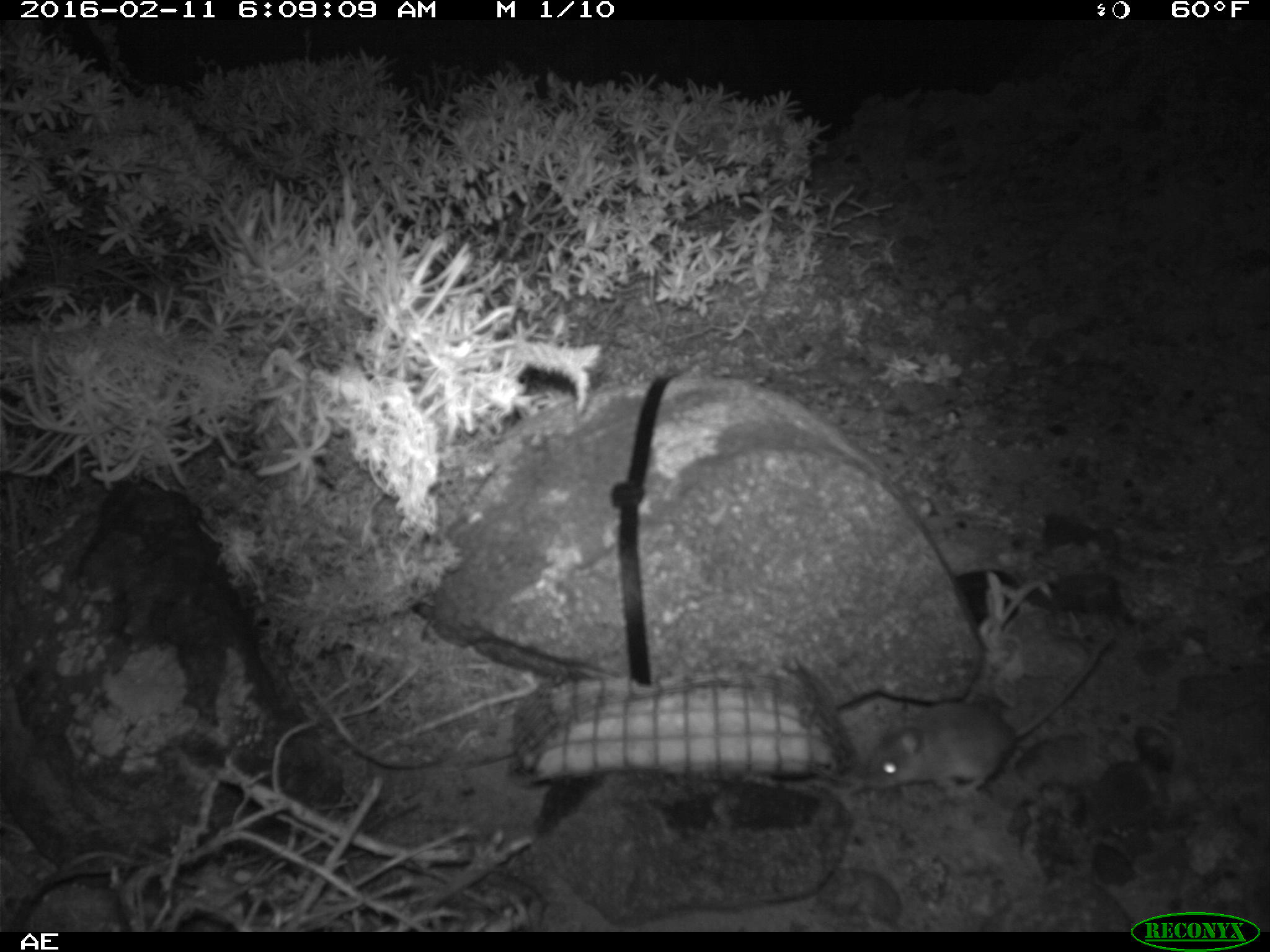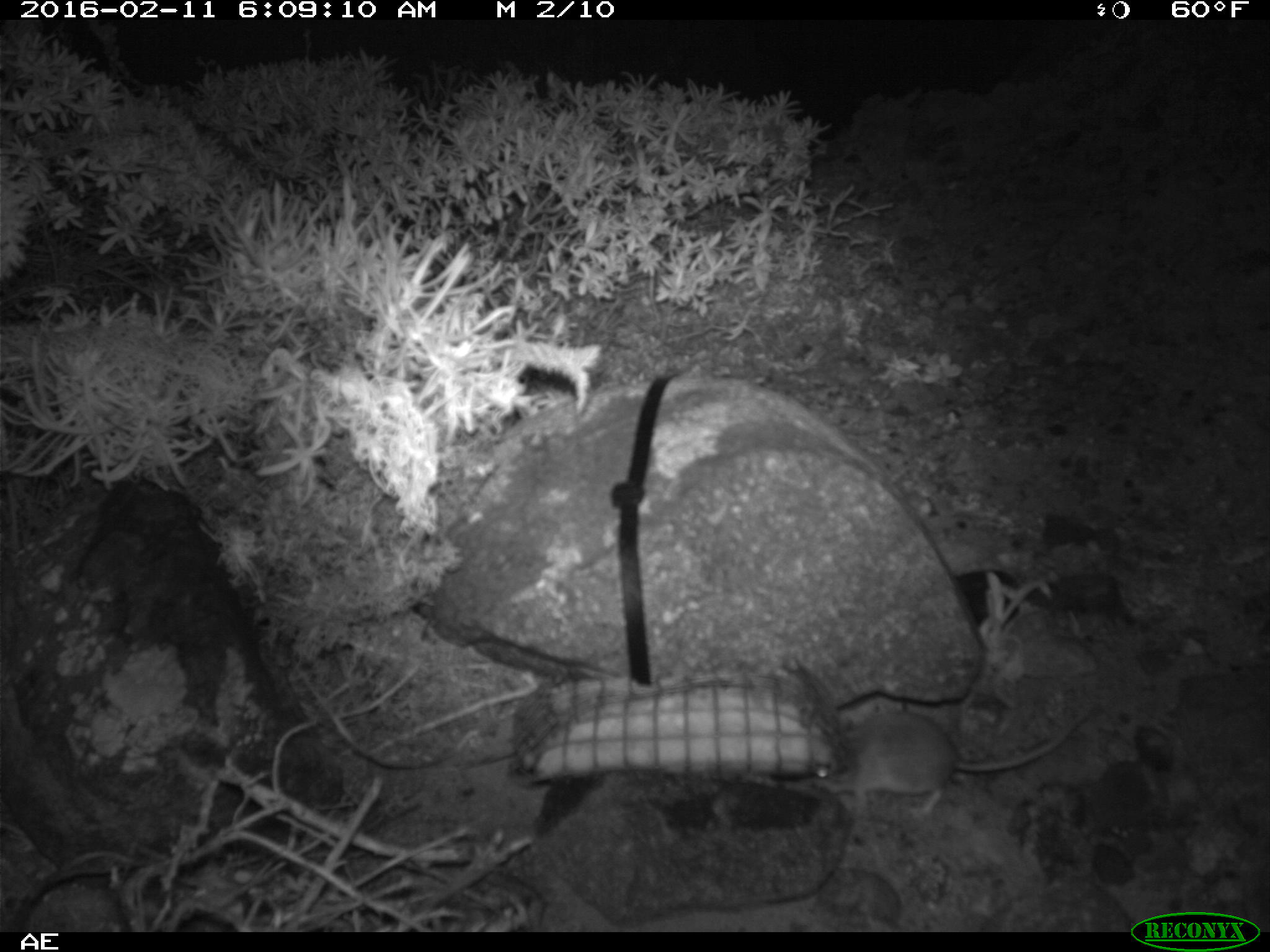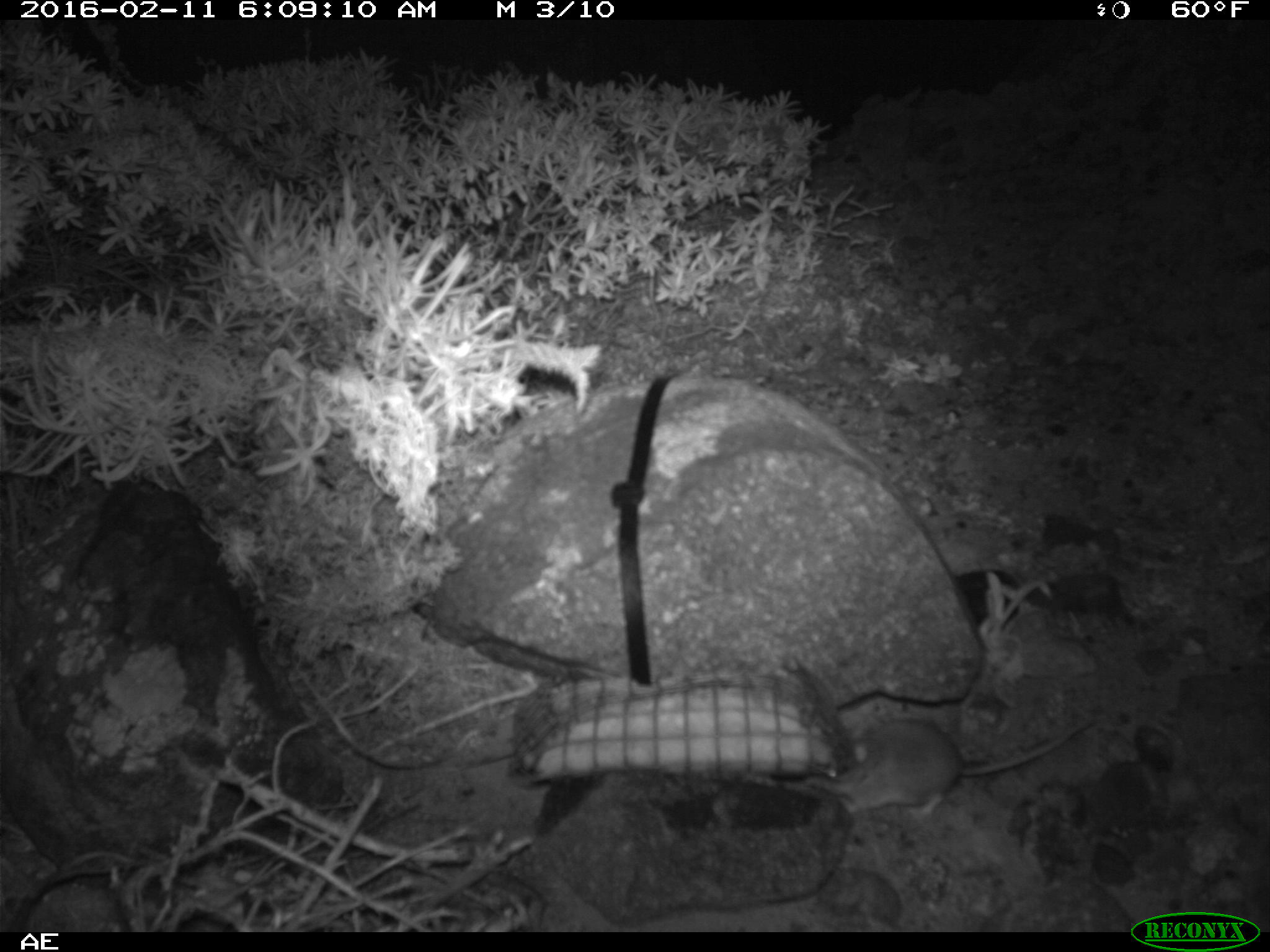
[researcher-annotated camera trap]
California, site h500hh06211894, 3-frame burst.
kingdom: Animalia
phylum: Chordata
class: Mammalia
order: Rodentia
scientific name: Rodentia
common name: rodent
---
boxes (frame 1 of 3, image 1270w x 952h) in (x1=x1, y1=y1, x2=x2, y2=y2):
rodent: (x1=860, y1=639, x2=1109, y2=795)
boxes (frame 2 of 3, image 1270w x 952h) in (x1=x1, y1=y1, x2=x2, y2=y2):
rodent: (x1=810, y1=703, x2=1095, y2=814)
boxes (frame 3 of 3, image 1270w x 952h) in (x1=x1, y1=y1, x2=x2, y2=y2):
rodent: (x1=802, y1=715, x2=1096, y2=817)